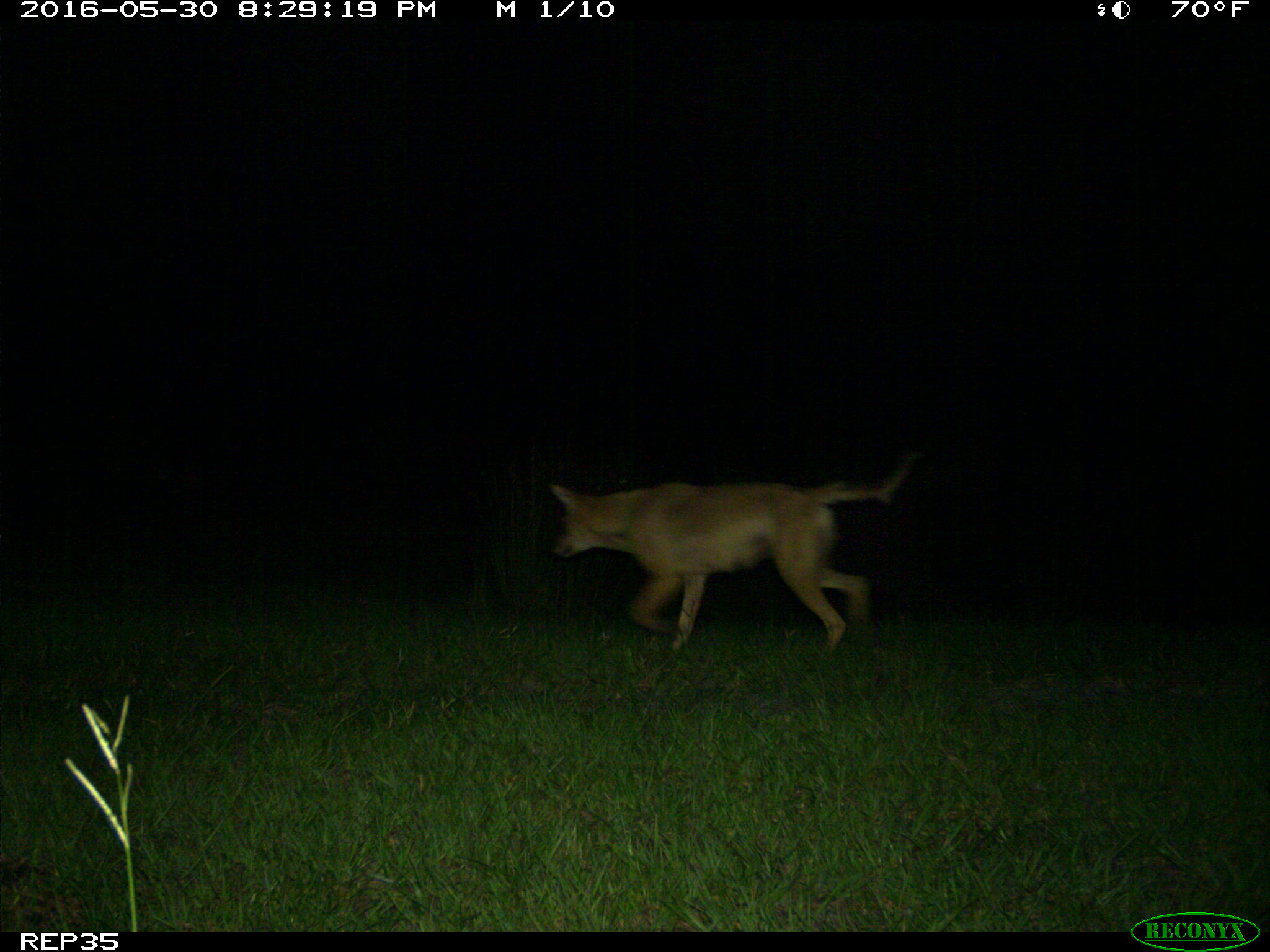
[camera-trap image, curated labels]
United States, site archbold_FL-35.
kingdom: Animalia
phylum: Chordata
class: Mammalia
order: Carnivora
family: Canidae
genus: Canis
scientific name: Canis latrans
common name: coyote